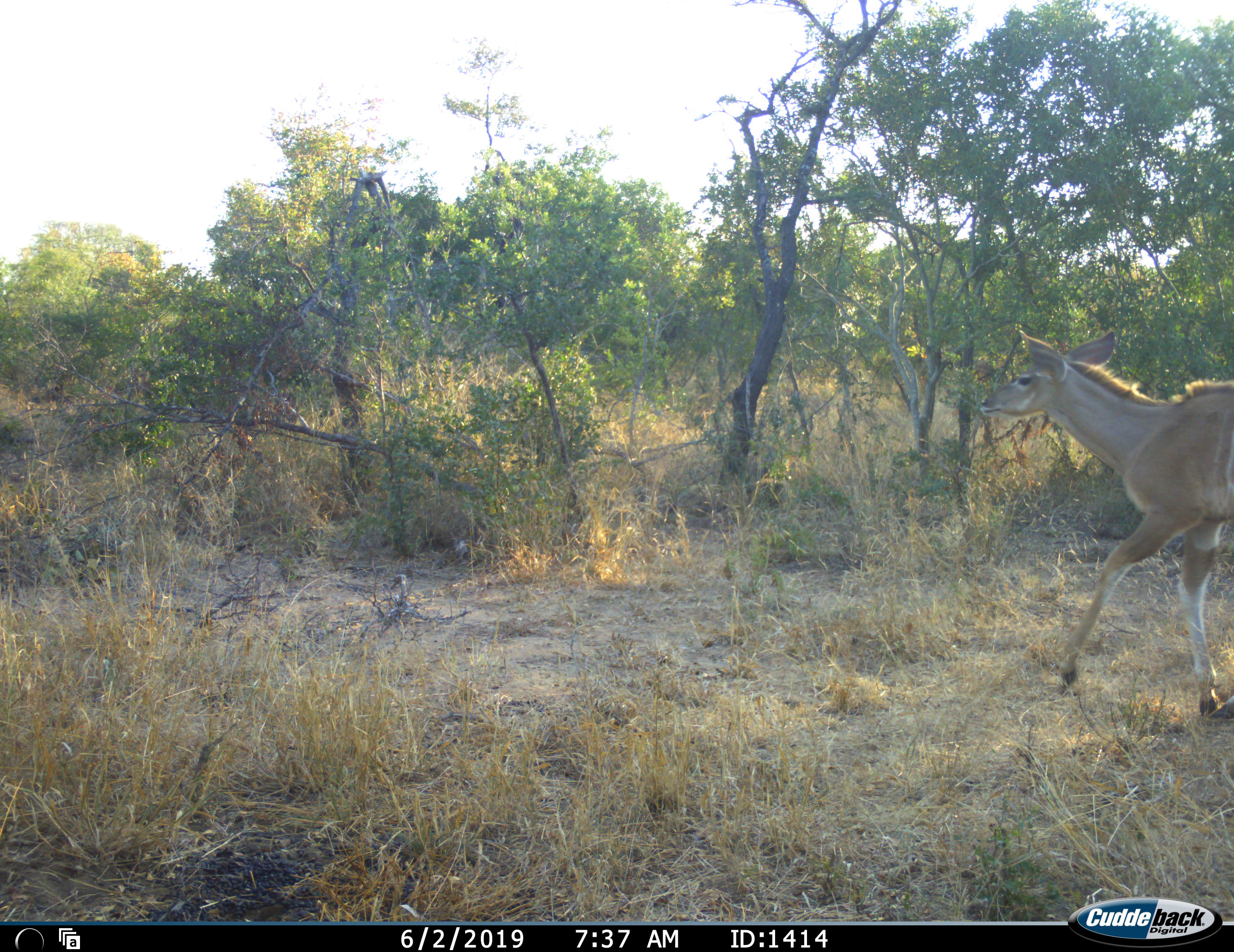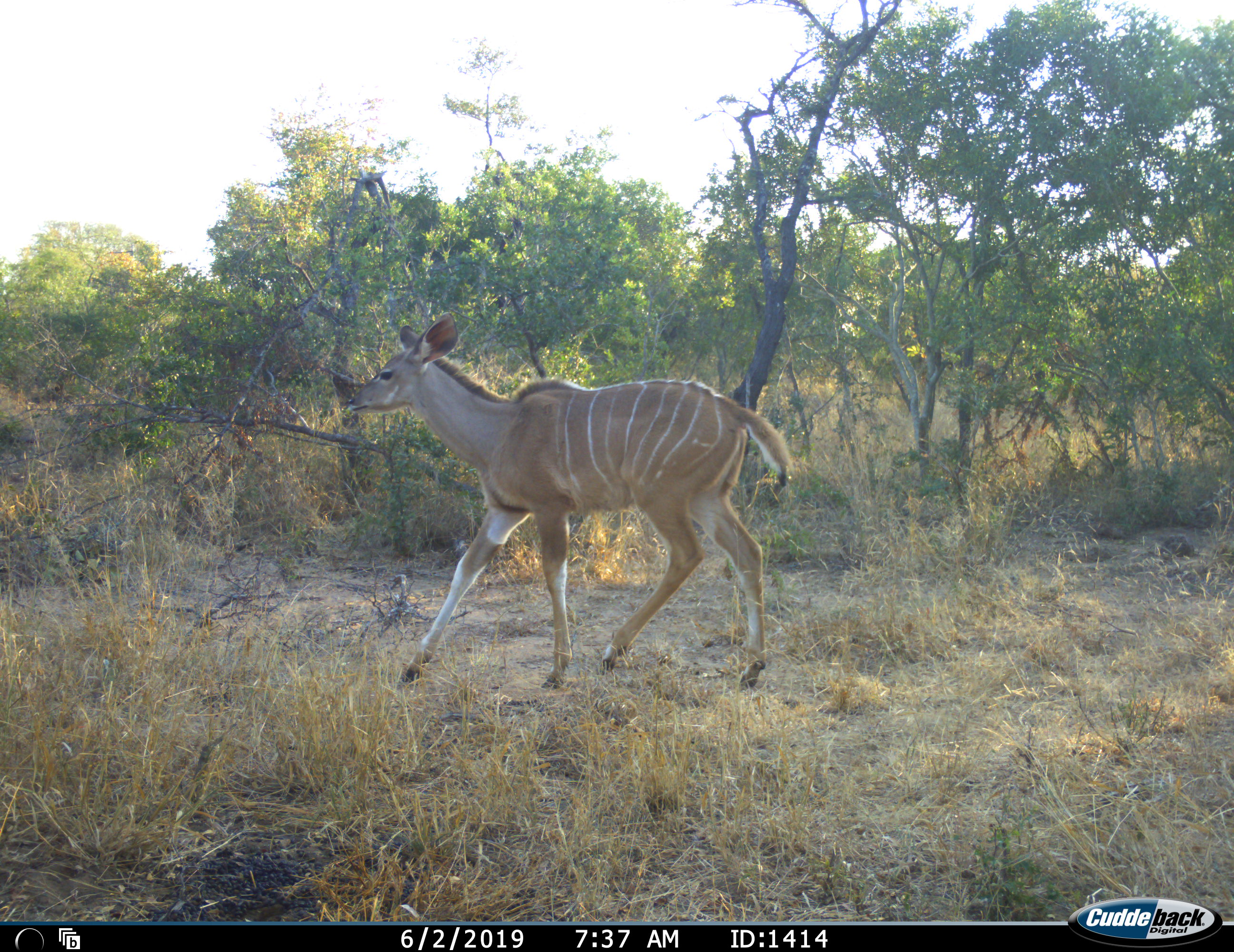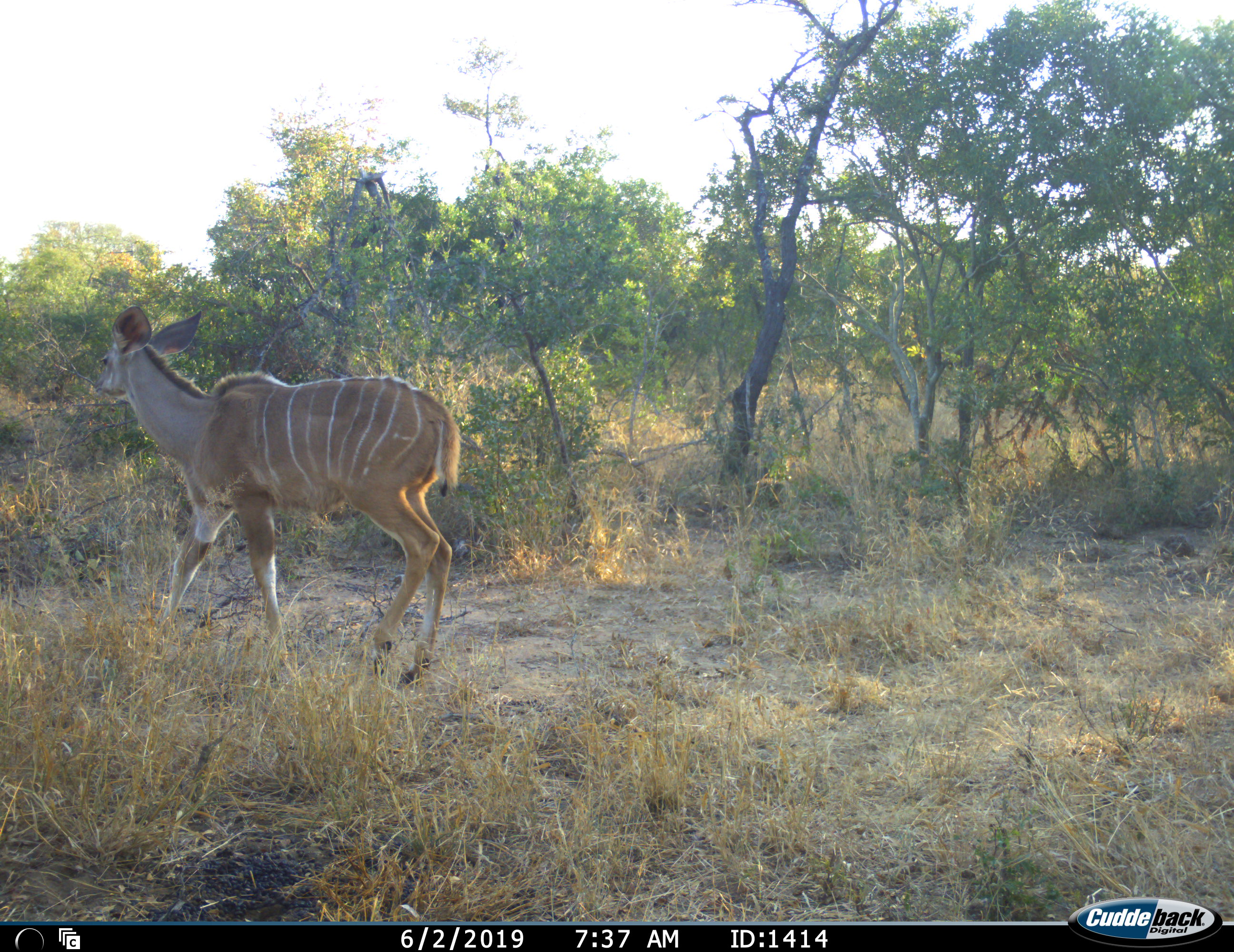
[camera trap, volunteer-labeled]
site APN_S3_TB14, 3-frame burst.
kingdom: Animalia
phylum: Chordata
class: Mammalia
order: Artiodactyla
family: Bovidae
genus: Tragelaphus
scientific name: Tragelaphus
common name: kudu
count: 1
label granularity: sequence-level